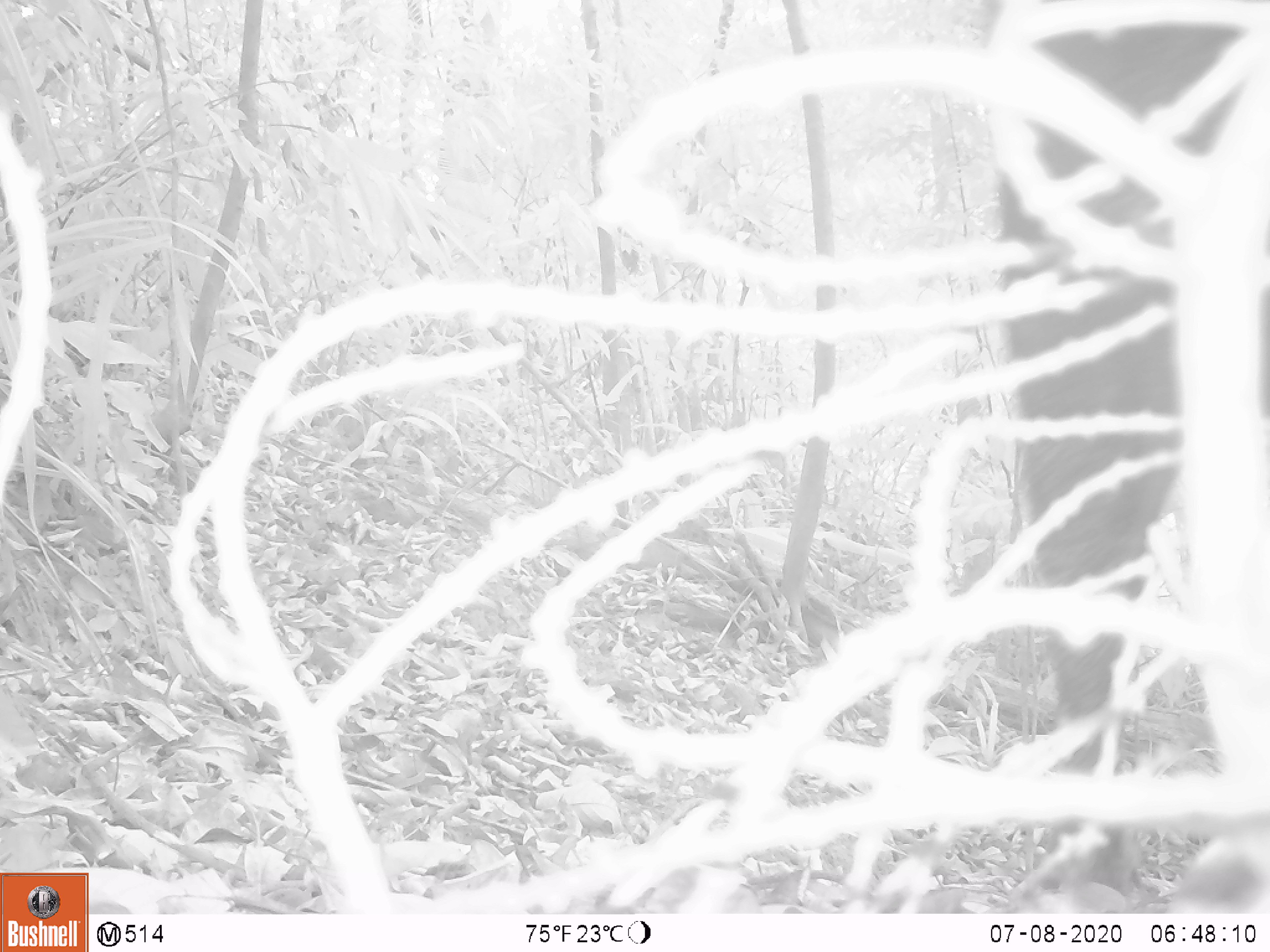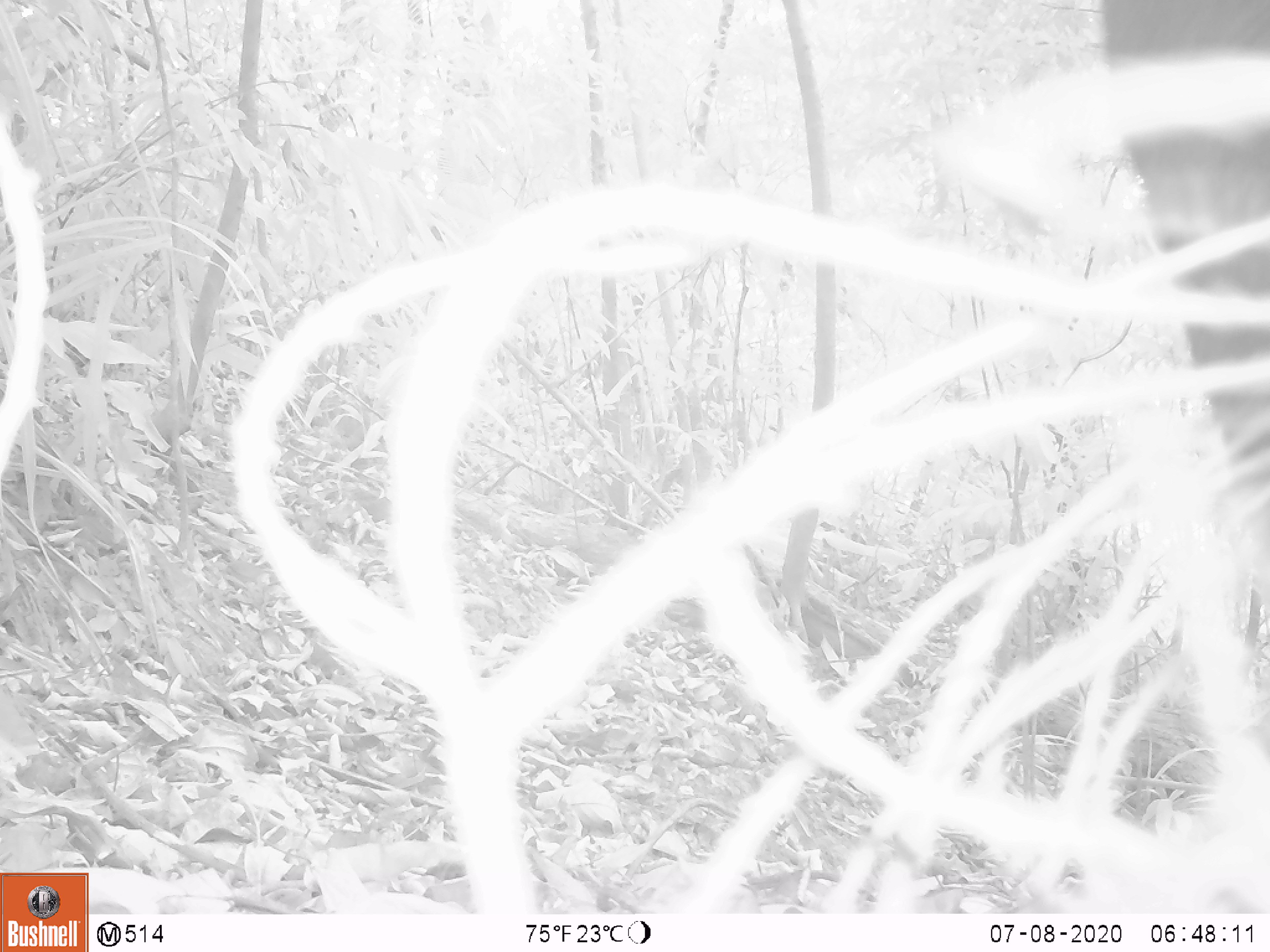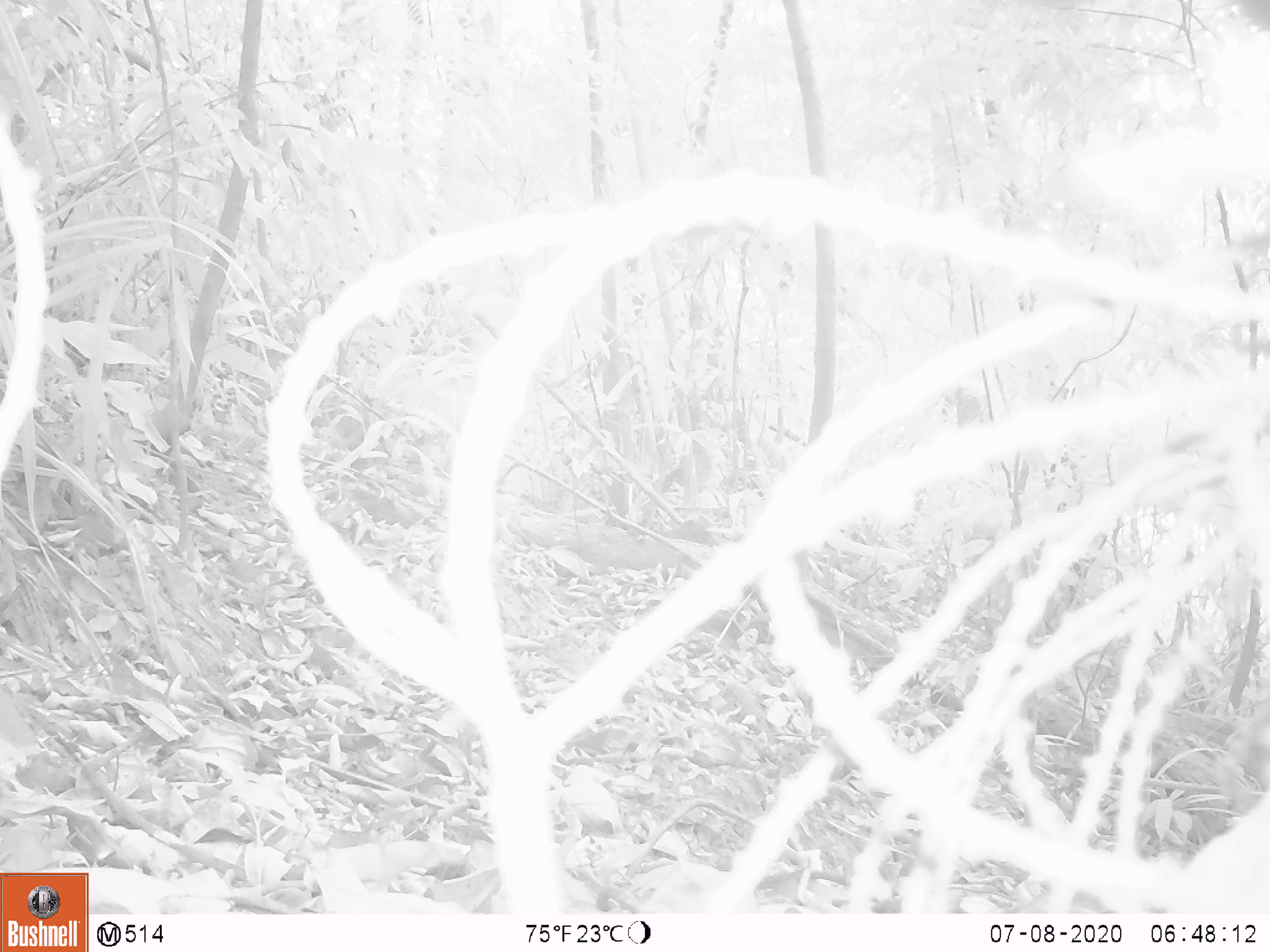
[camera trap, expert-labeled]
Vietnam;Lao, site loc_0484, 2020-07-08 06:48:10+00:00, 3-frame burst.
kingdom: Animalia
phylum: Chordata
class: Mammalia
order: Artiodactyla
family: Suidae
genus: Sus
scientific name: Sus scrofa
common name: eurasian wild pig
Eurasian wild pig (Sus scrofa). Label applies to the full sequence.